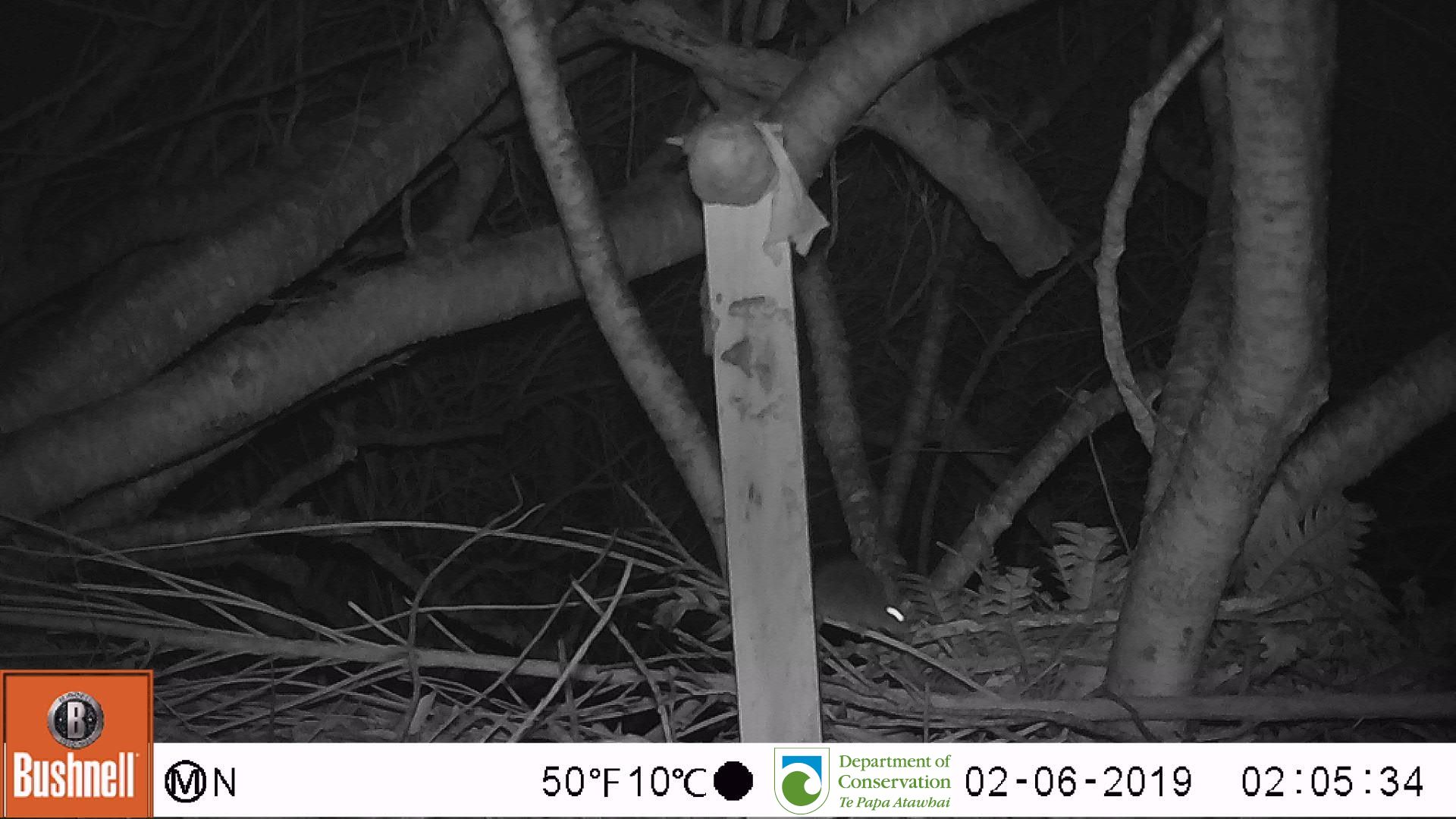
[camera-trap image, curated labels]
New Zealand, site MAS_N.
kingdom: Animalia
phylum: Chordata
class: Mammalia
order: Rodentia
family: Muridae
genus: Mus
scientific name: Mus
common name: mouse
Mouse (Mus).